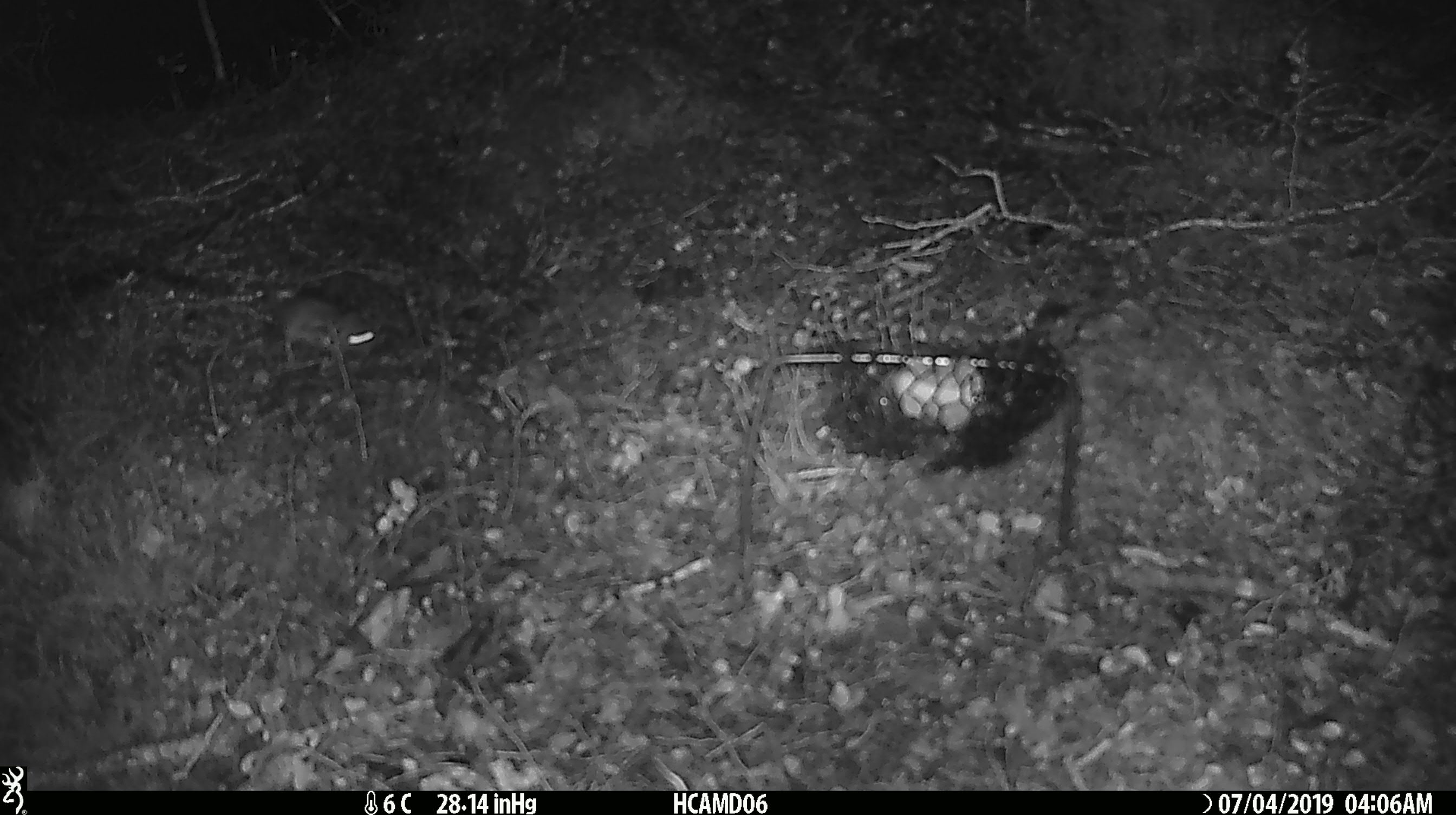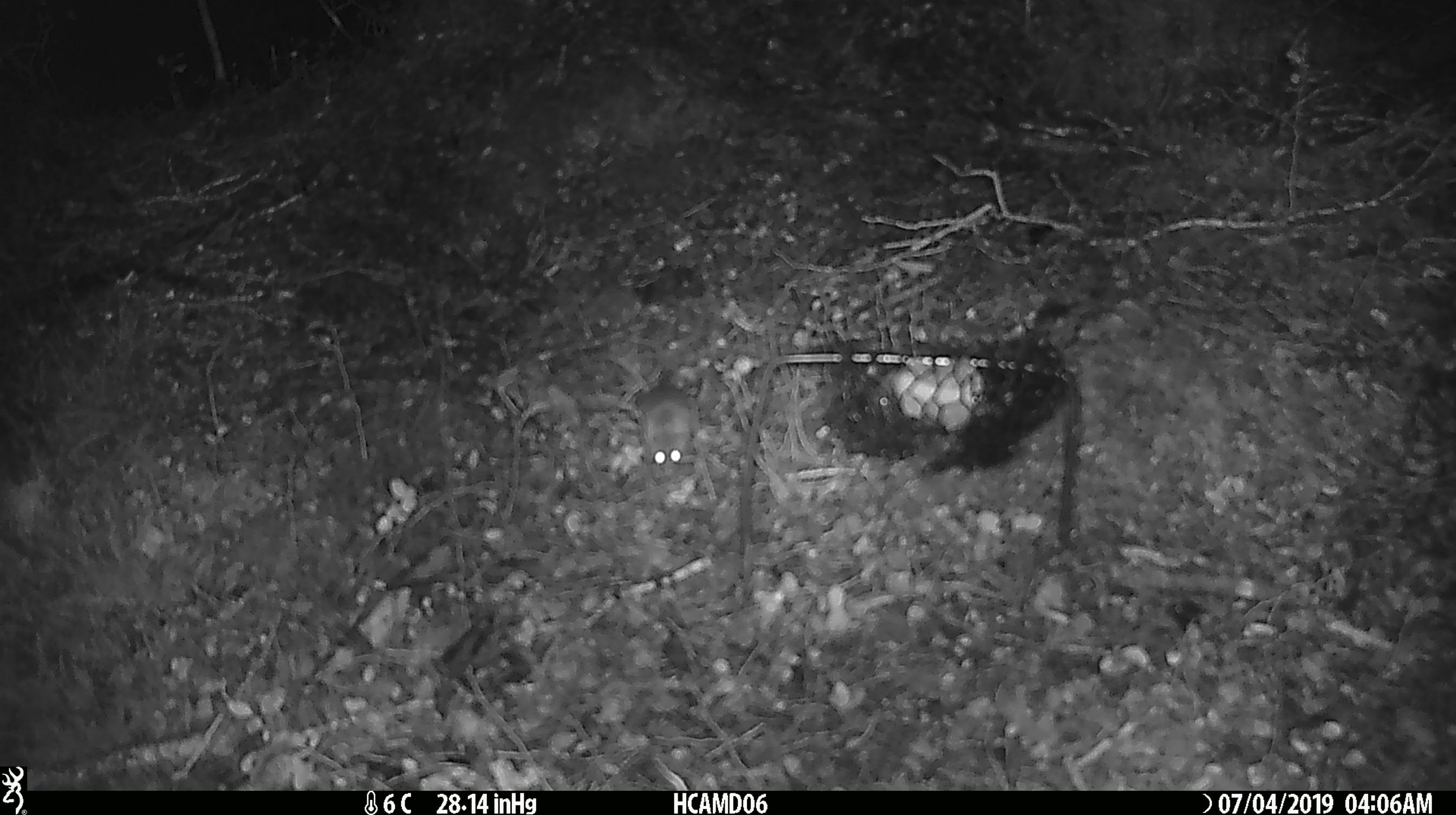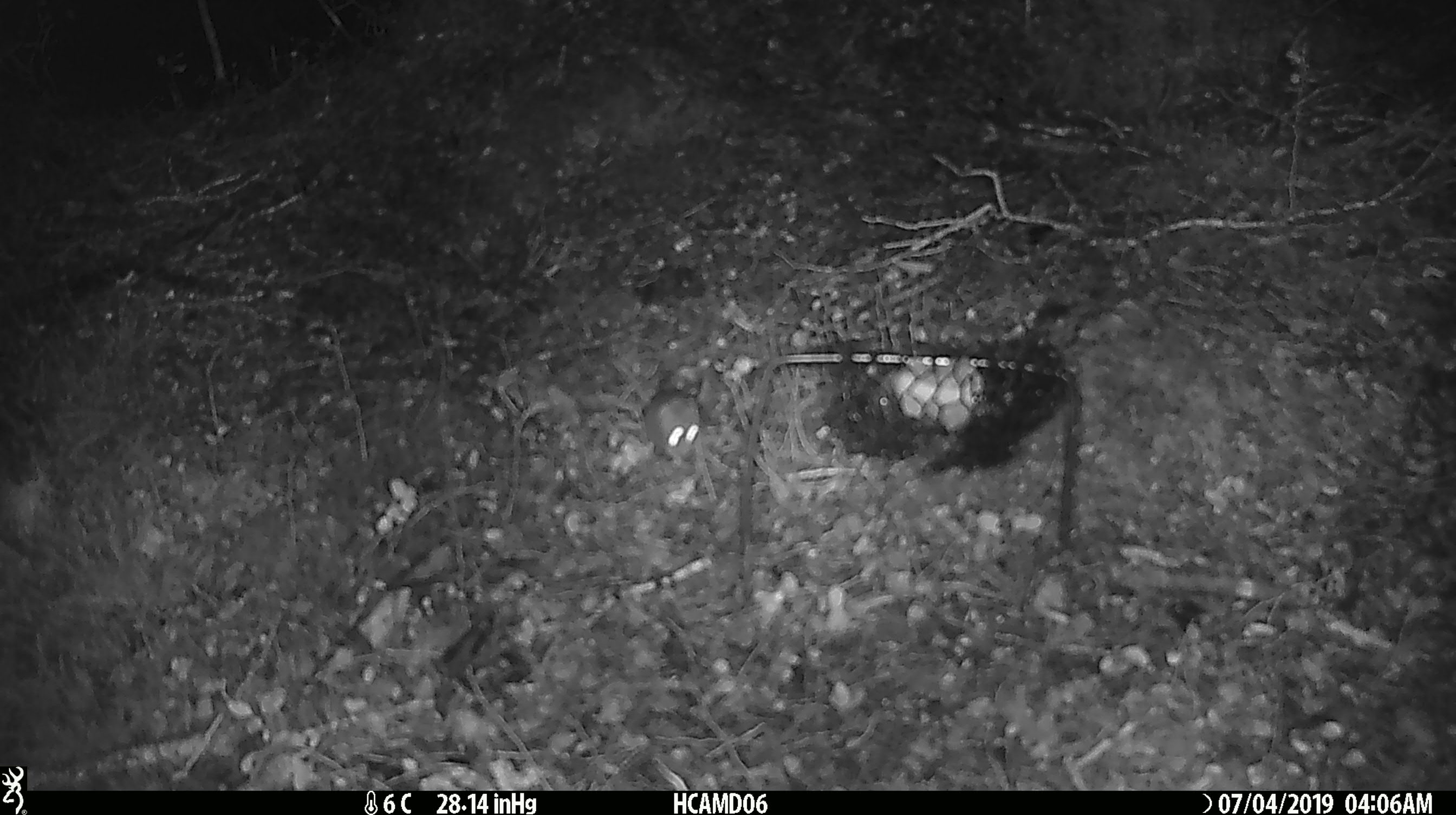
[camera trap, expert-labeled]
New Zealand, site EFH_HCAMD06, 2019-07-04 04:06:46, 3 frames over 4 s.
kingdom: Animalia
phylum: Chordata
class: Mammalia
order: Rodentia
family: Muridae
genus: Mus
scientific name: Mus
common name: mouse